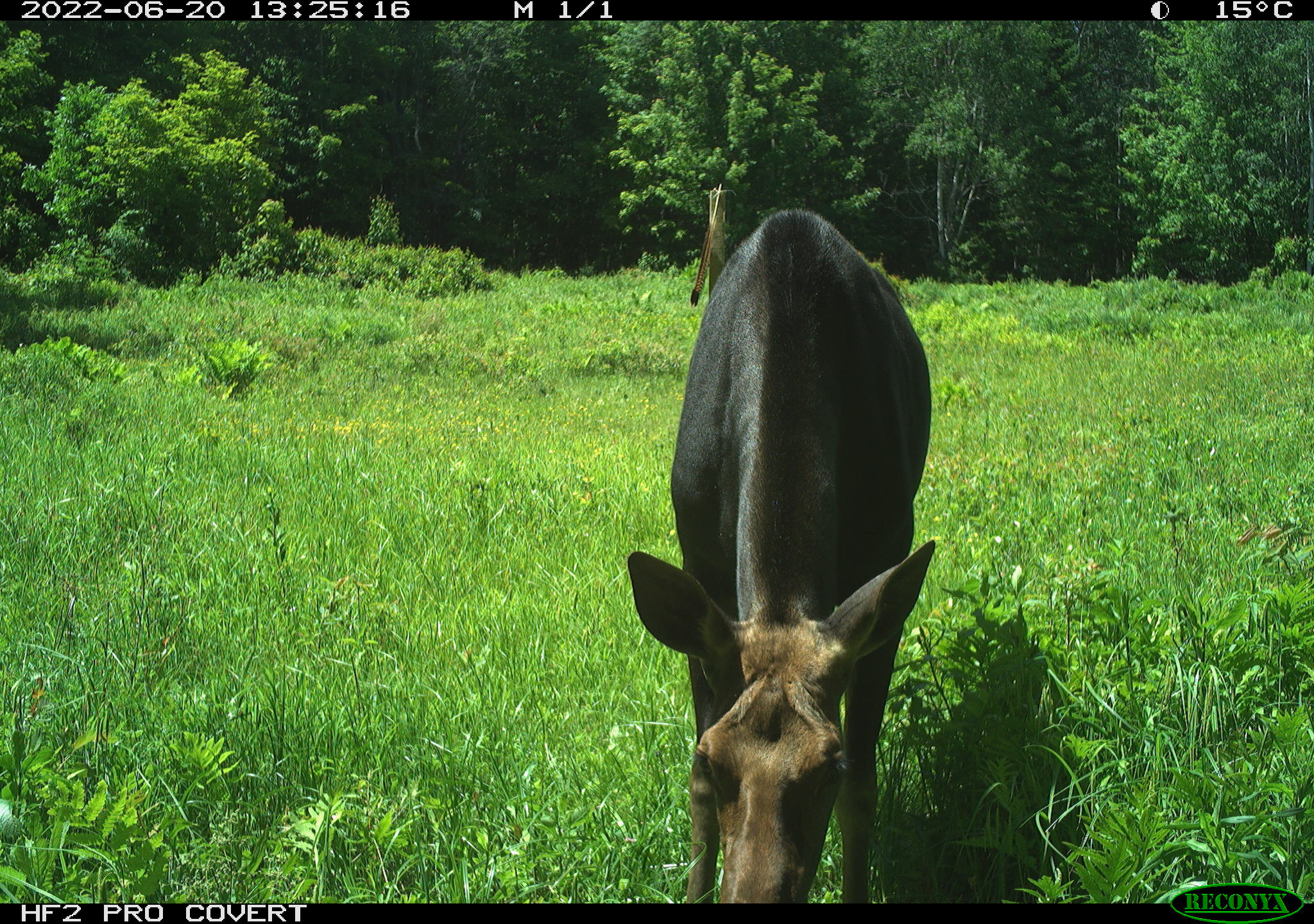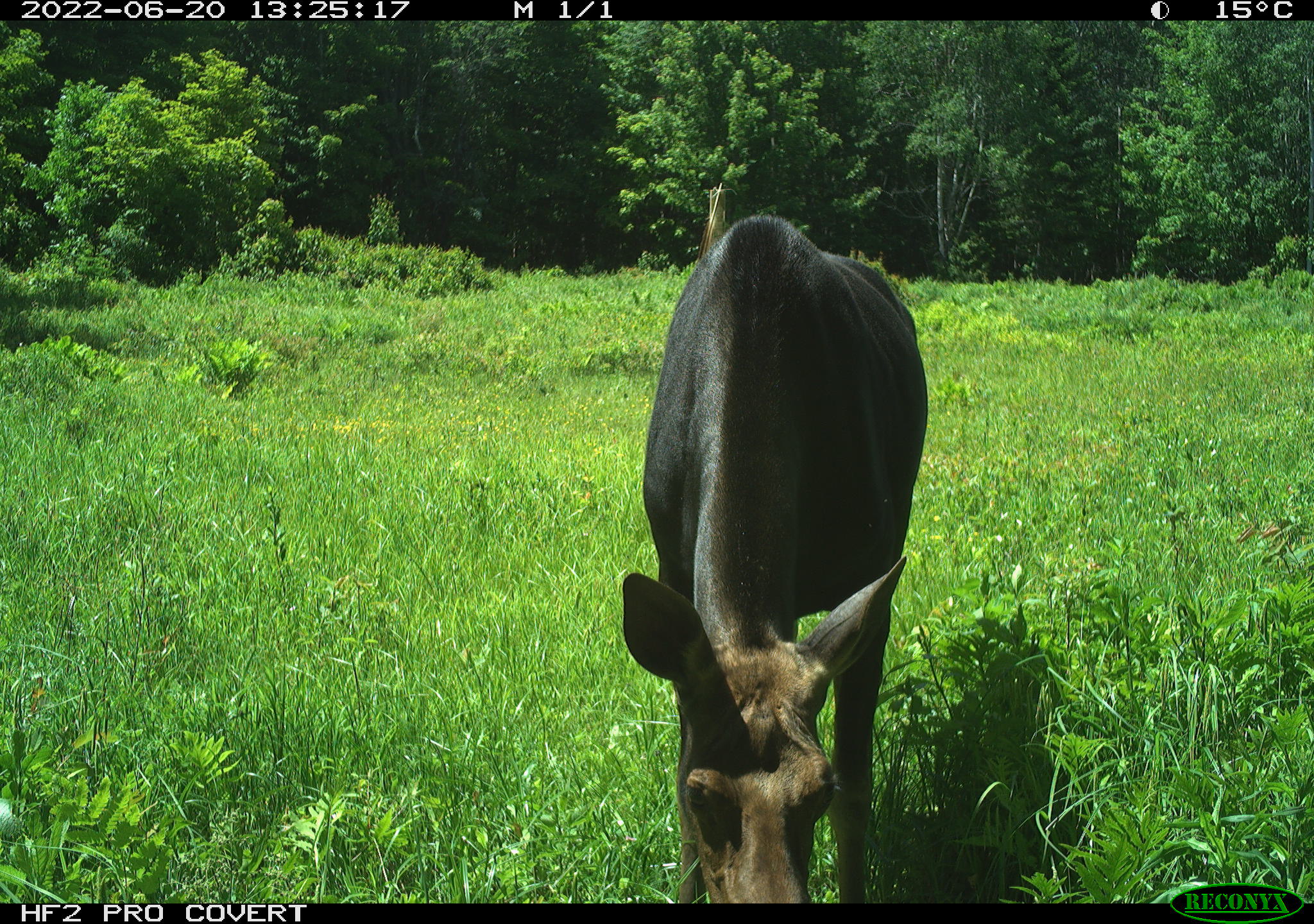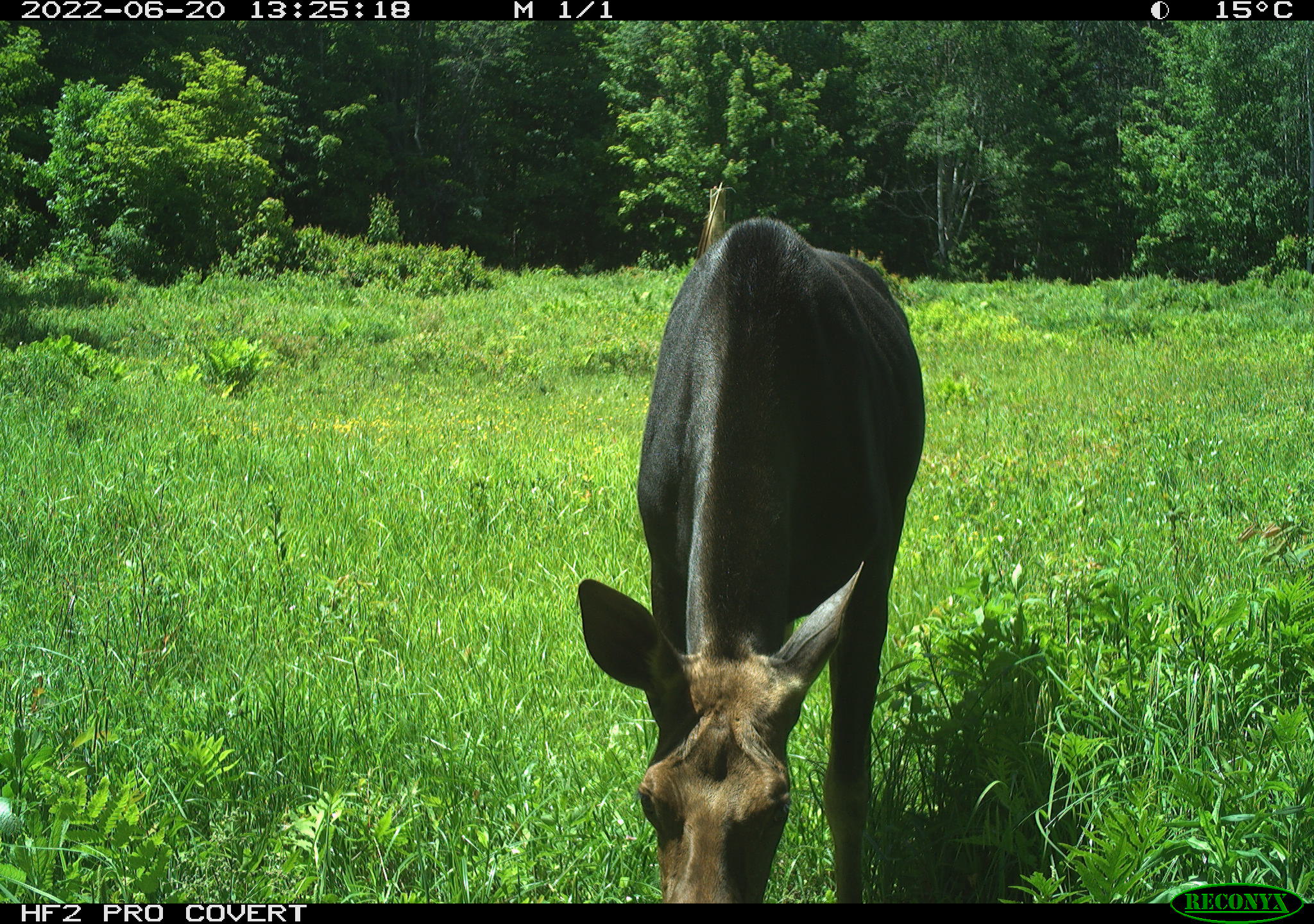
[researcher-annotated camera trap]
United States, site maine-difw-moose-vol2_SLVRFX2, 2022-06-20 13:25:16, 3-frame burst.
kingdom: Animalia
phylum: Chordata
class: Mammalia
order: Artiodactyla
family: Cervidae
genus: Alces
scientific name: Alces alces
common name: moose